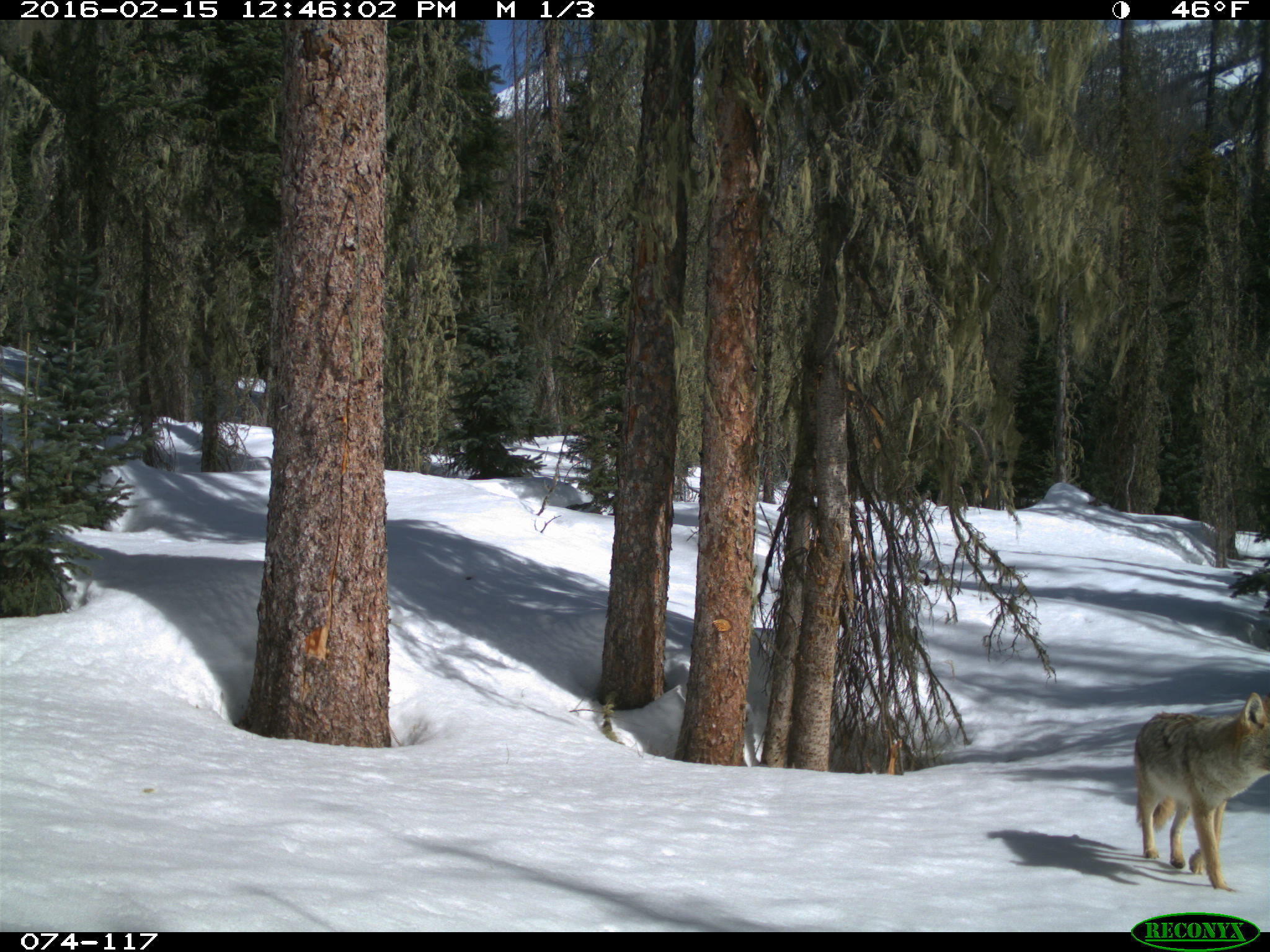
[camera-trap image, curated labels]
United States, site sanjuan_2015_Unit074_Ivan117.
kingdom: Animalia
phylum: Chordata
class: Mammalia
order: Carnivora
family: Canidae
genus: Canis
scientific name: Canis latrans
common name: coyote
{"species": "Canis latrans (coyote)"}